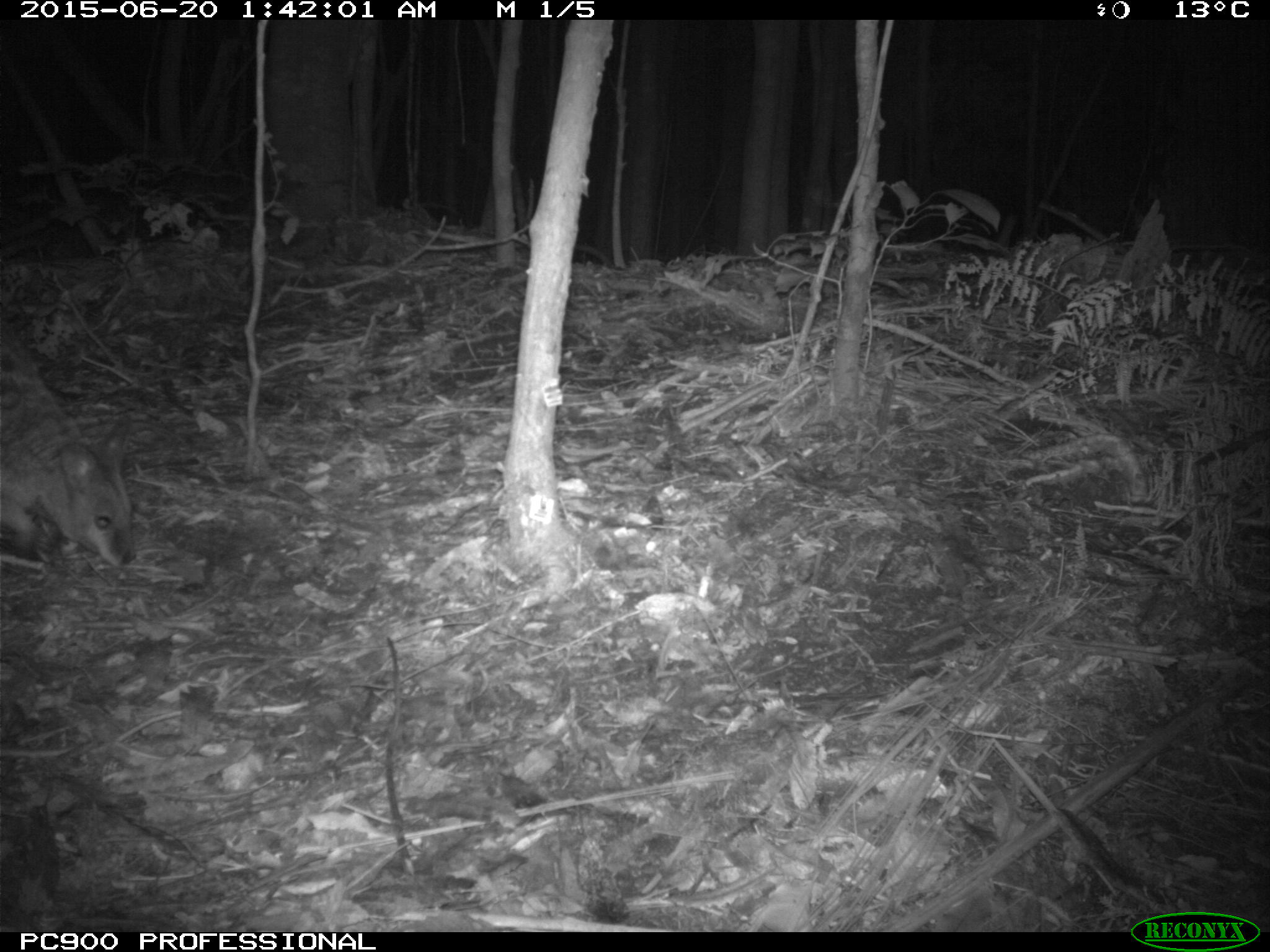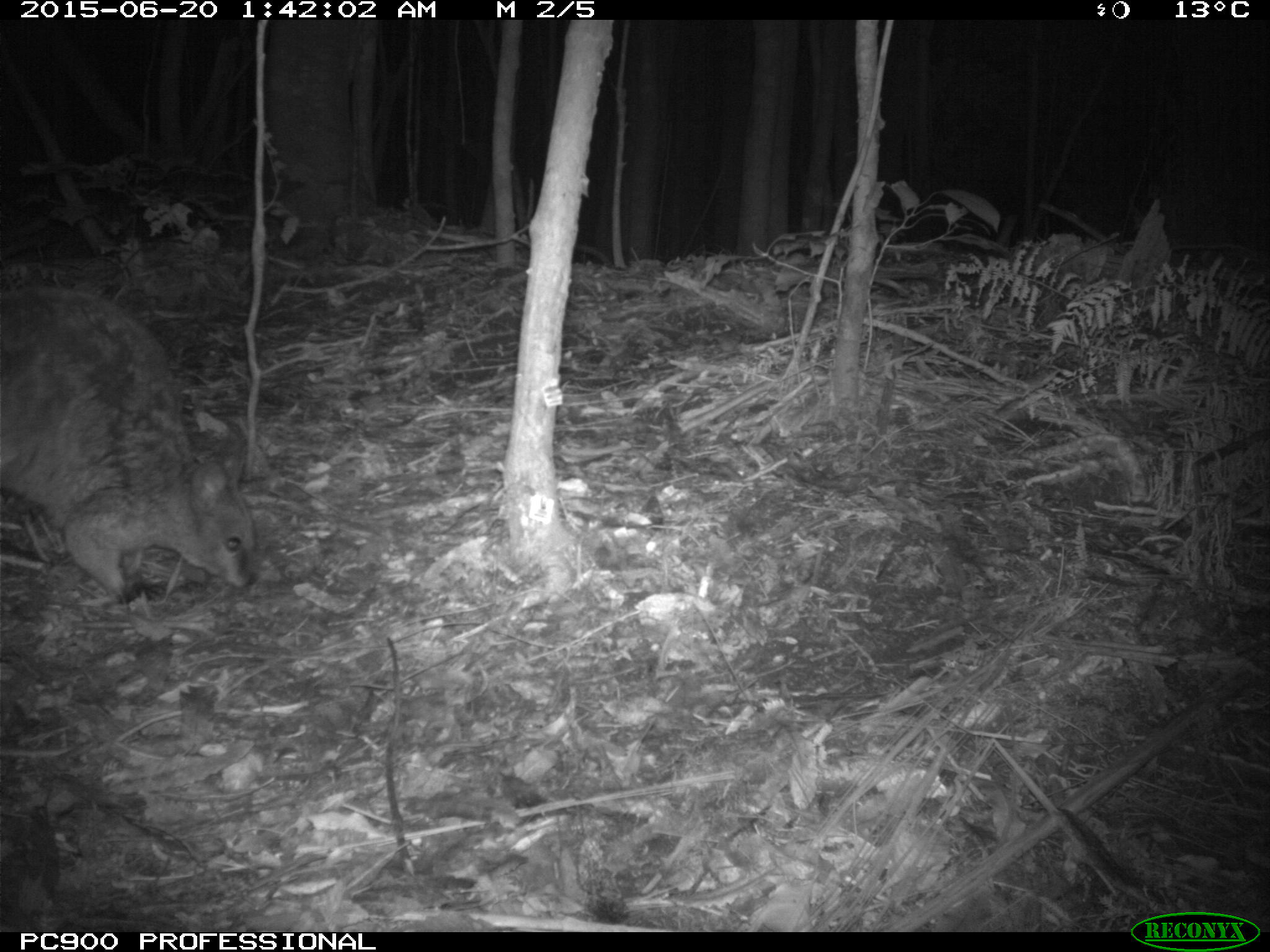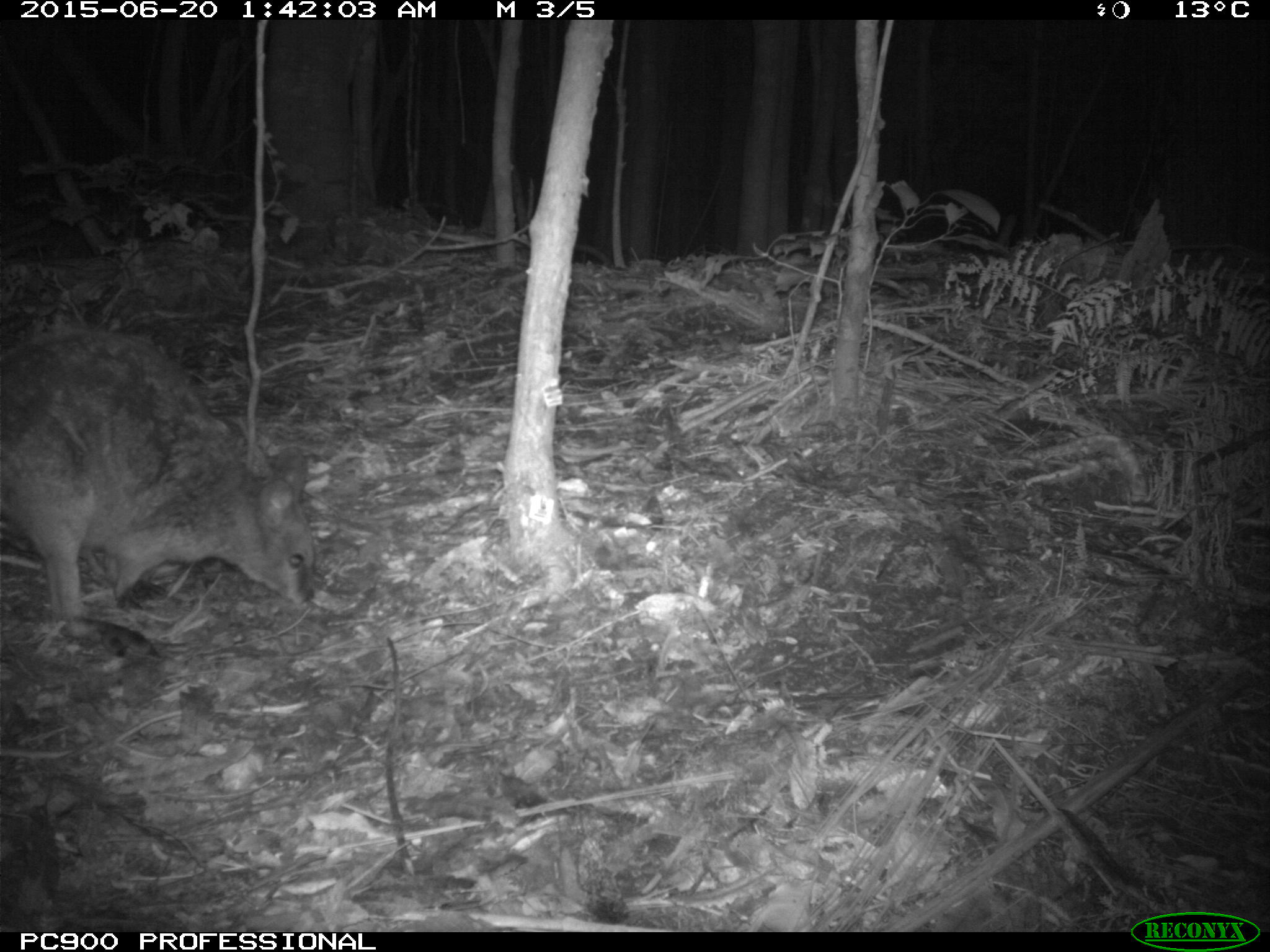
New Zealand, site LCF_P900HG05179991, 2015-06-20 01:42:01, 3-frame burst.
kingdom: Animalia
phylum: Chordata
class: Mammalia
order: Diprotodontia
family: Macropodidae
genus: Notamacropus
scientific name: Notamacropus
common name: wallaby